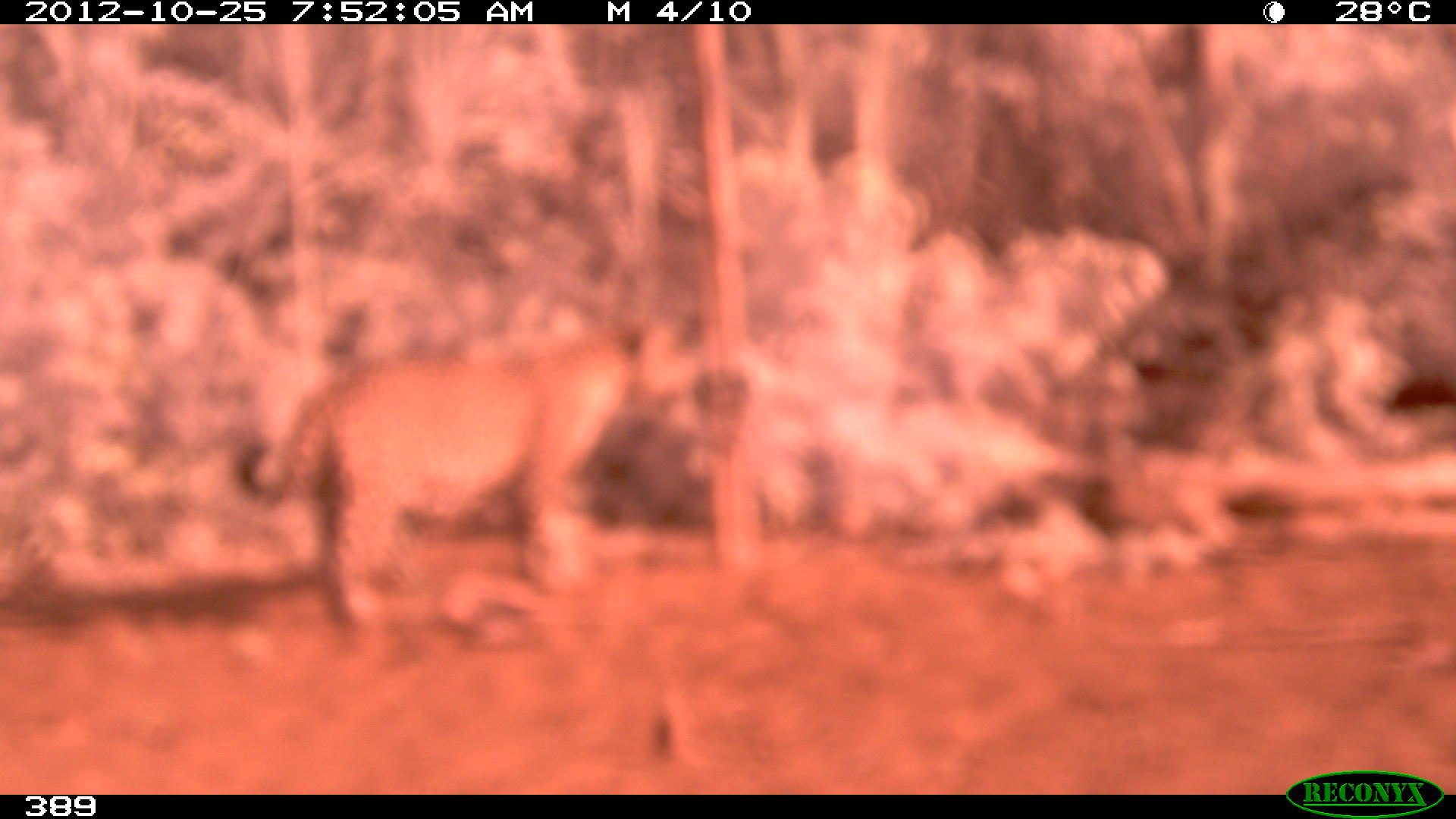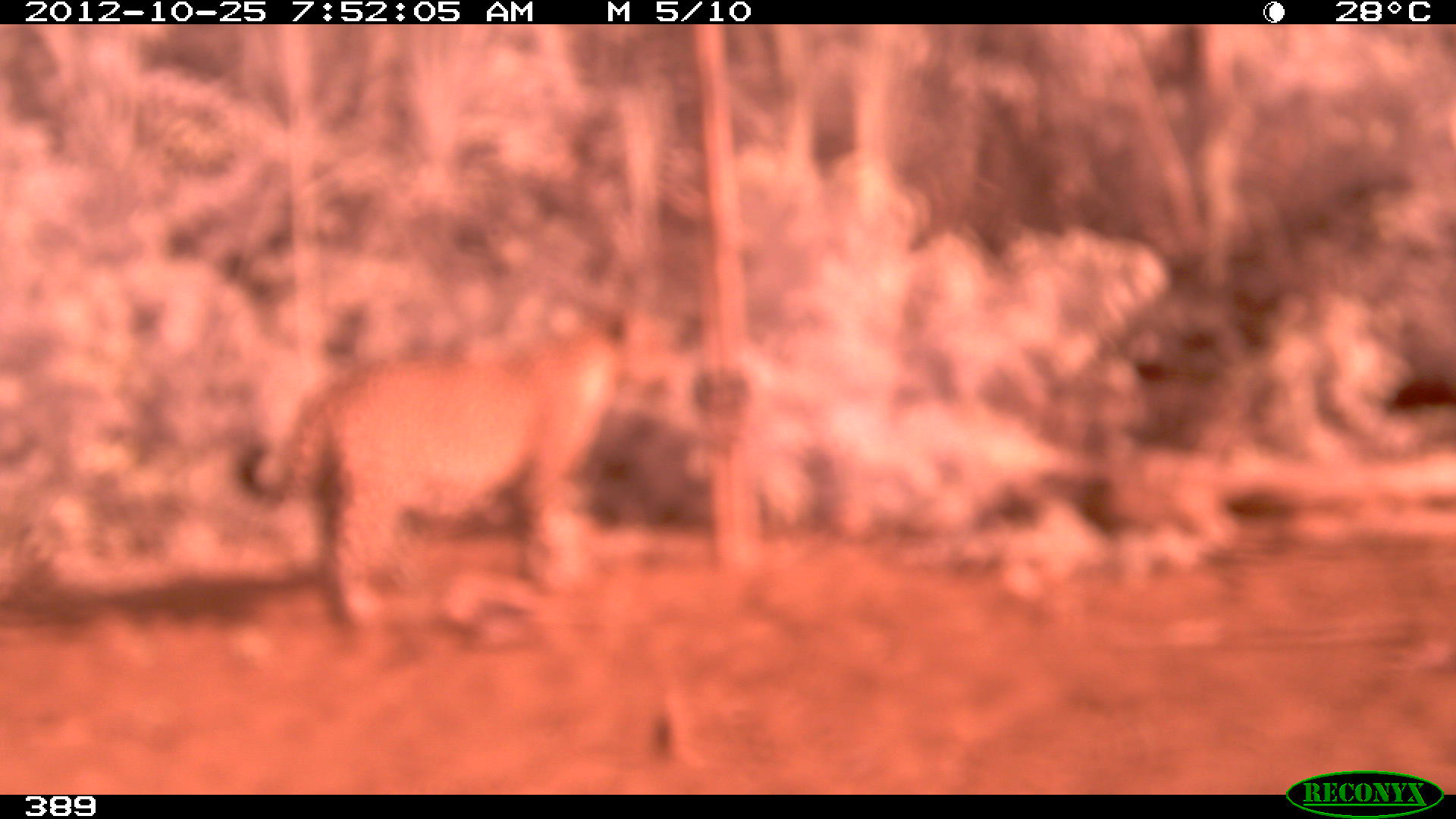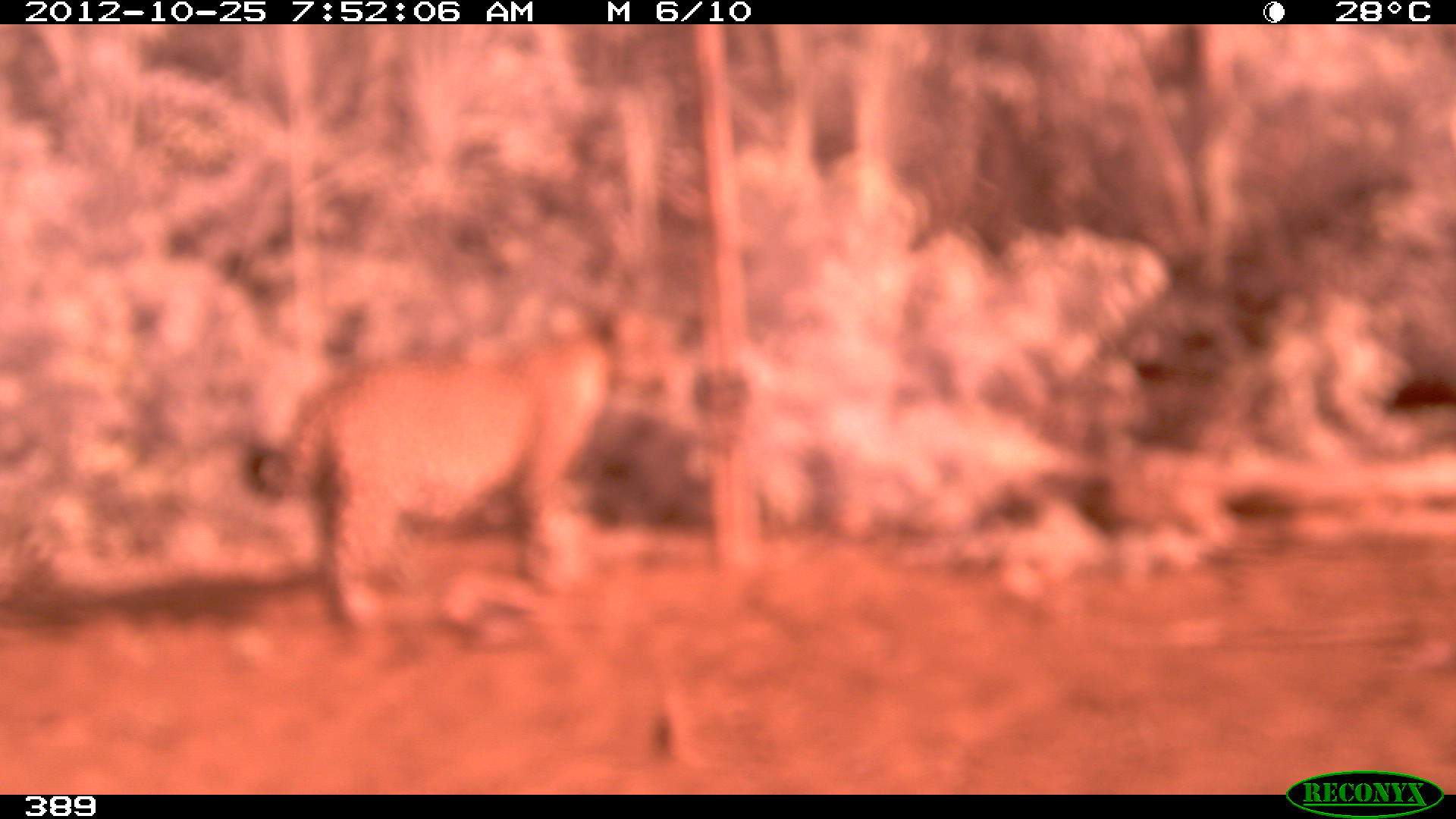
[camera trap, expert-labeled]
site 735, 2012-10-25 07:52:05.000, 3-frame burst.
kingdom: Animalia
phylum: Chordata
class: Mammalia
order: Carnivora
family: Felidae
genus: Panthera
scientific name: Panthera onca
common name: jaguar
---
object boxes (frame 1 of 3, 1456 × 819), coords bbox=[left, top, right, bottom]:
panthera onca: bbox=[234, 320, 699, 636]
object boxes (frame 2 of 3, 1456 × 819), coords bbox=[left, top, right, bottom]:
panthera onca: bbox=[235, 307, 684, 628]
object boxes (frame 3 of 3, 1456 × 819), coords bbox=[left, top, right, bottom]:
panthera onca: bbox=[284, 332, 612, 634]